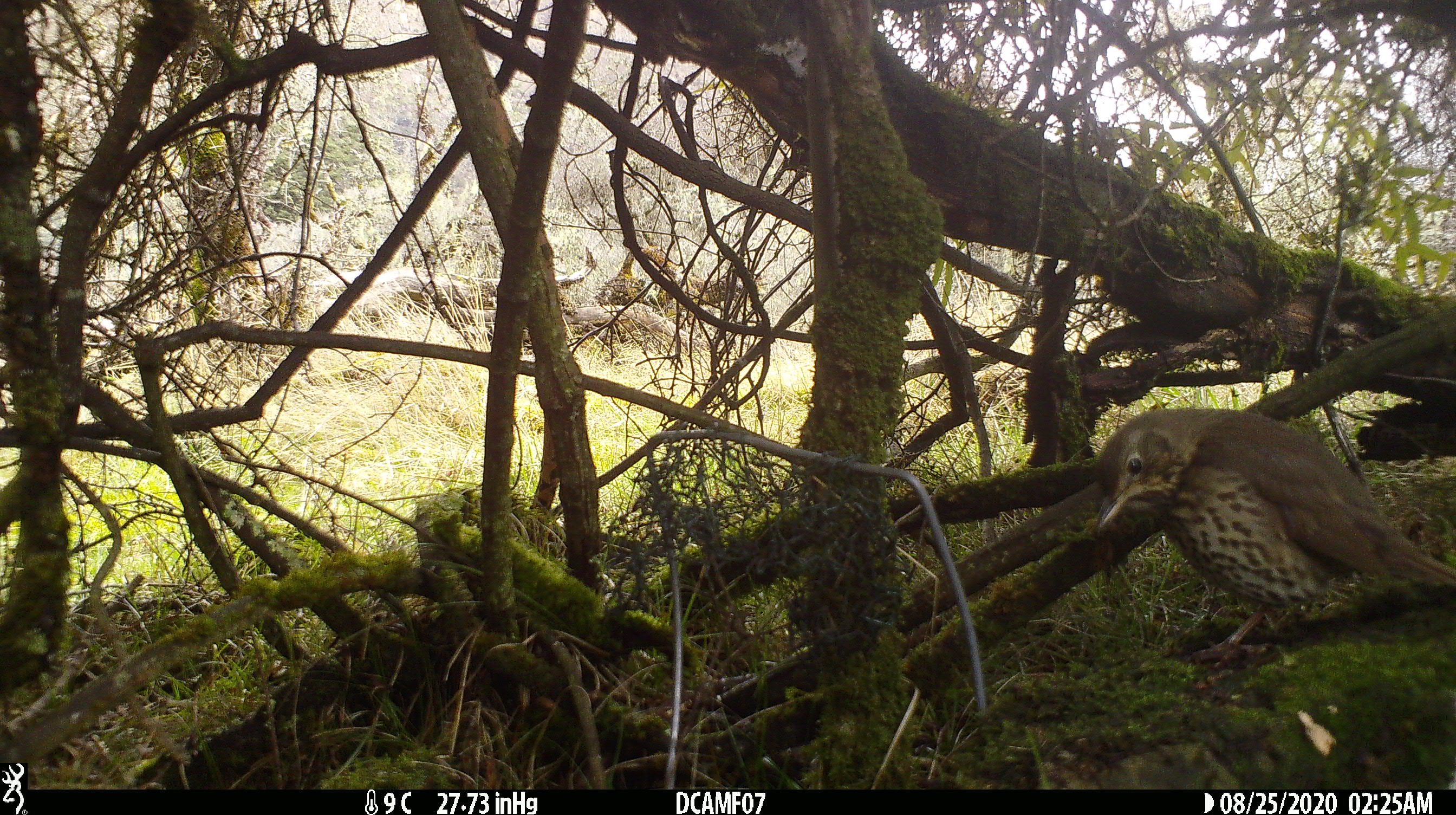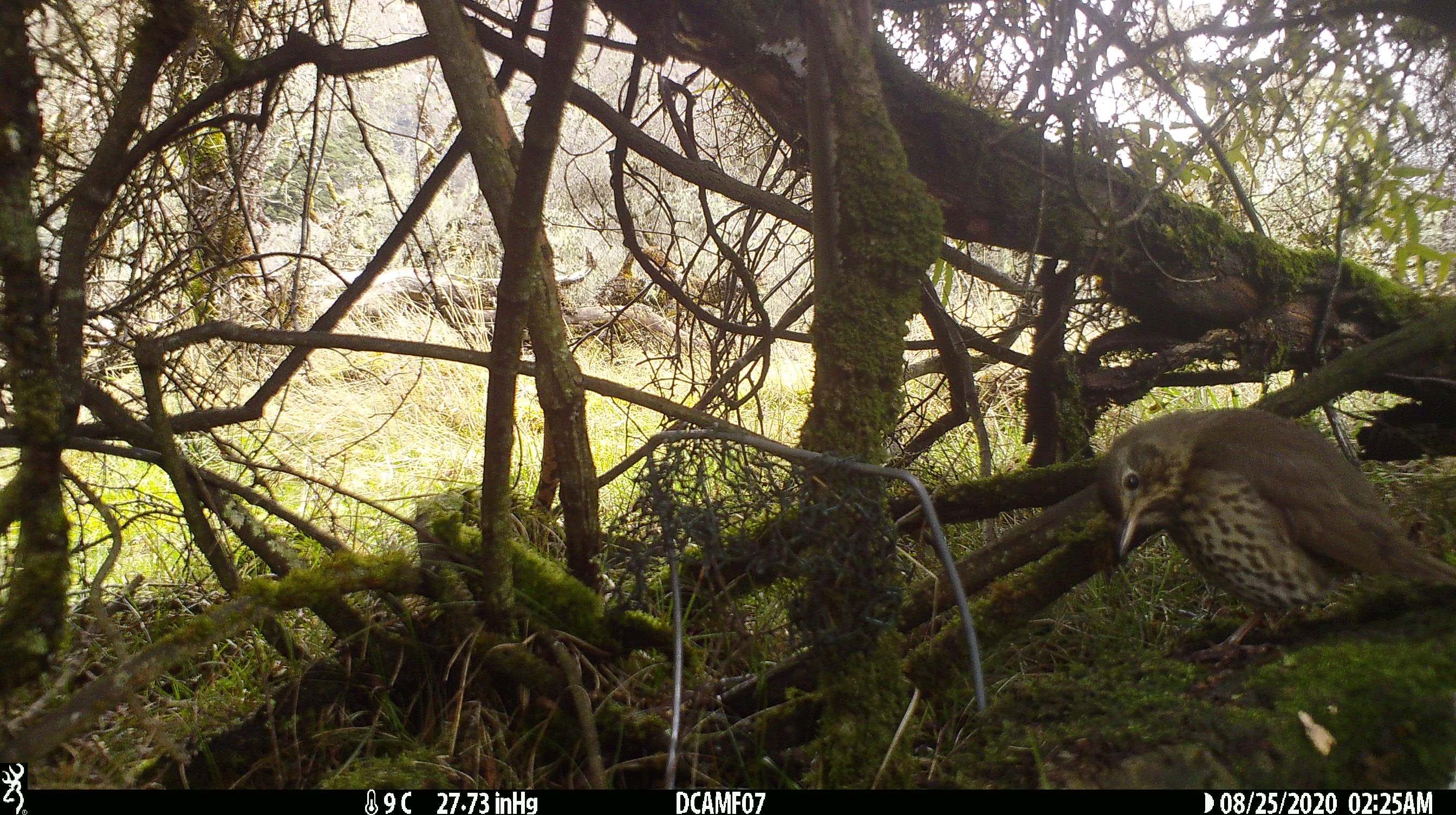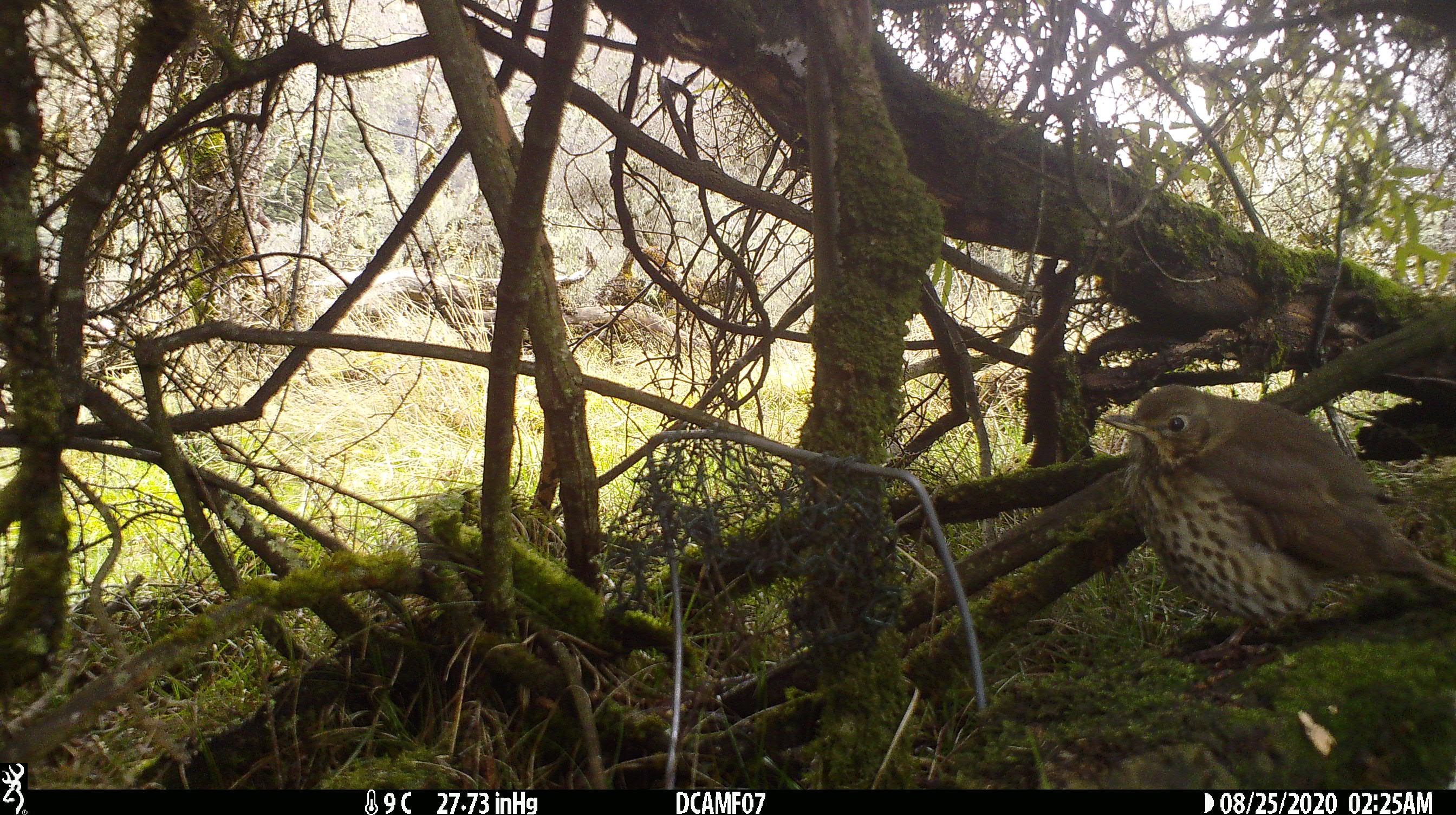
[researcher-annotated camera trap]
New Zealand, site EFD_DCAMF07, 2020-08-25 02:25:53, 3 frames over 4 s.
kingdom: Animalia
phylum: Chordata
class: Aves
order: Passeriformes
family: Turdidae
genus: Turdus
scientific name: Turdus philomelos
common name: song thrush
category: thrush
Thrush (song thrush) (Turdus philomelos).